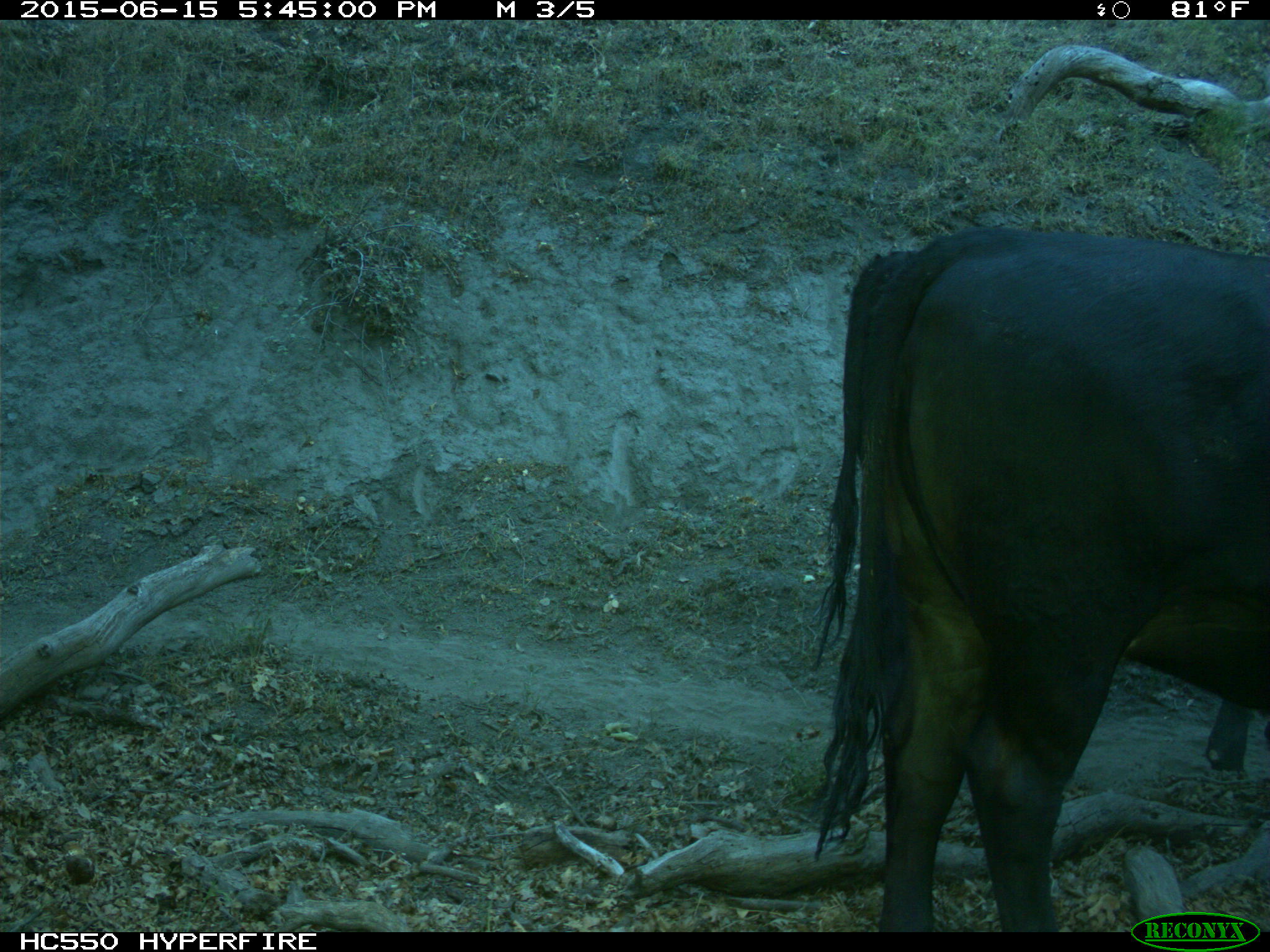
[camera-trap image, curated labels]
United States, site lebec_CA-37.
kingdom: Animalia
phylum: Chordata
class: Mammalia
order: Artiodactyla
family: Bovidae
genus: Bos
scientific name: Bos taurus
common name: domestic cow